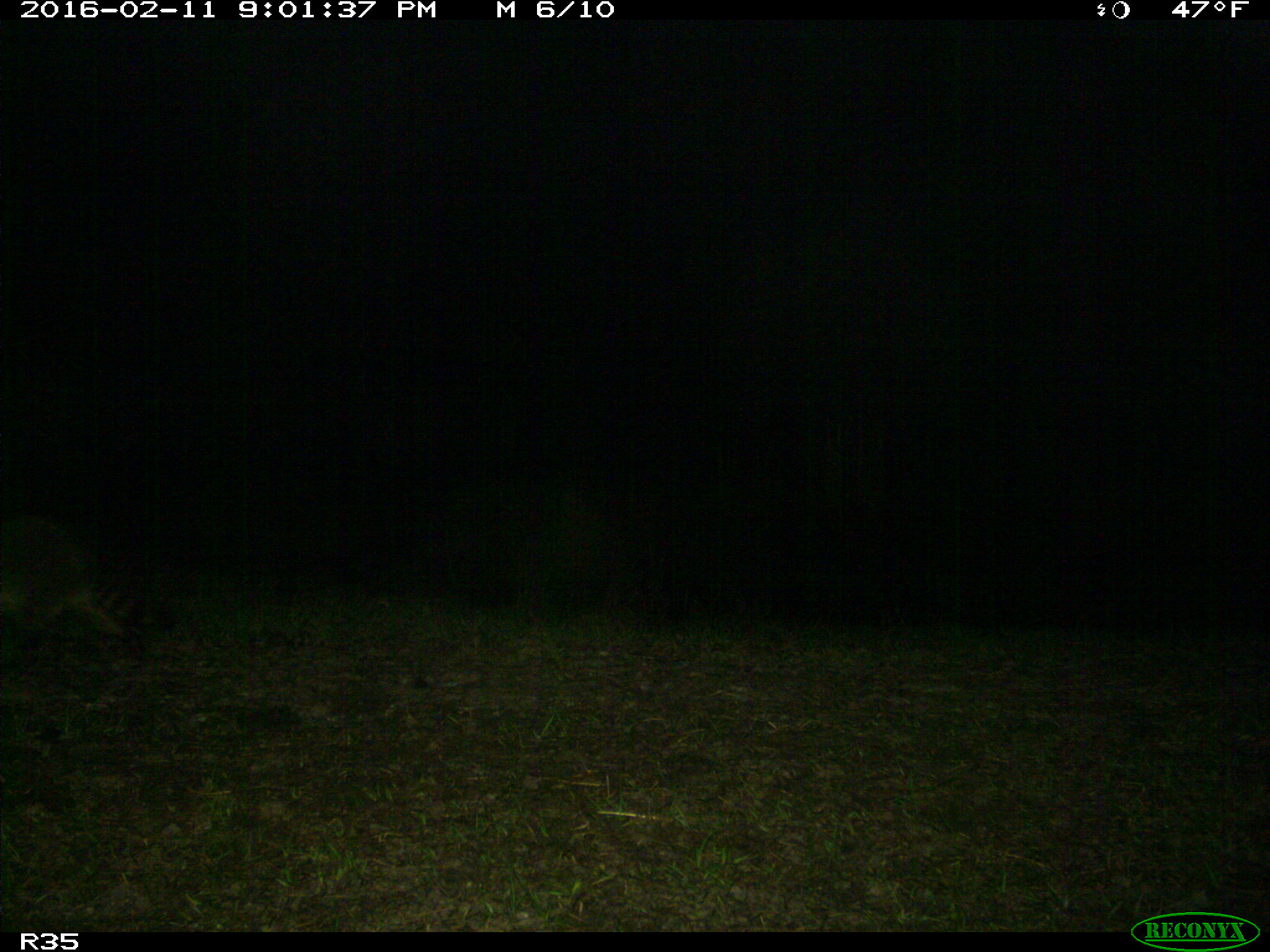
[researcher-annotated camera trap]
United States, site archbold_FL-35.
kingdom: Animalia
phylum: Chordata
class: Mammalia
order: Carnivora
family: Procyonidae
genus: Procyon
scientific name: Procyon lotor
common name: common raccoon